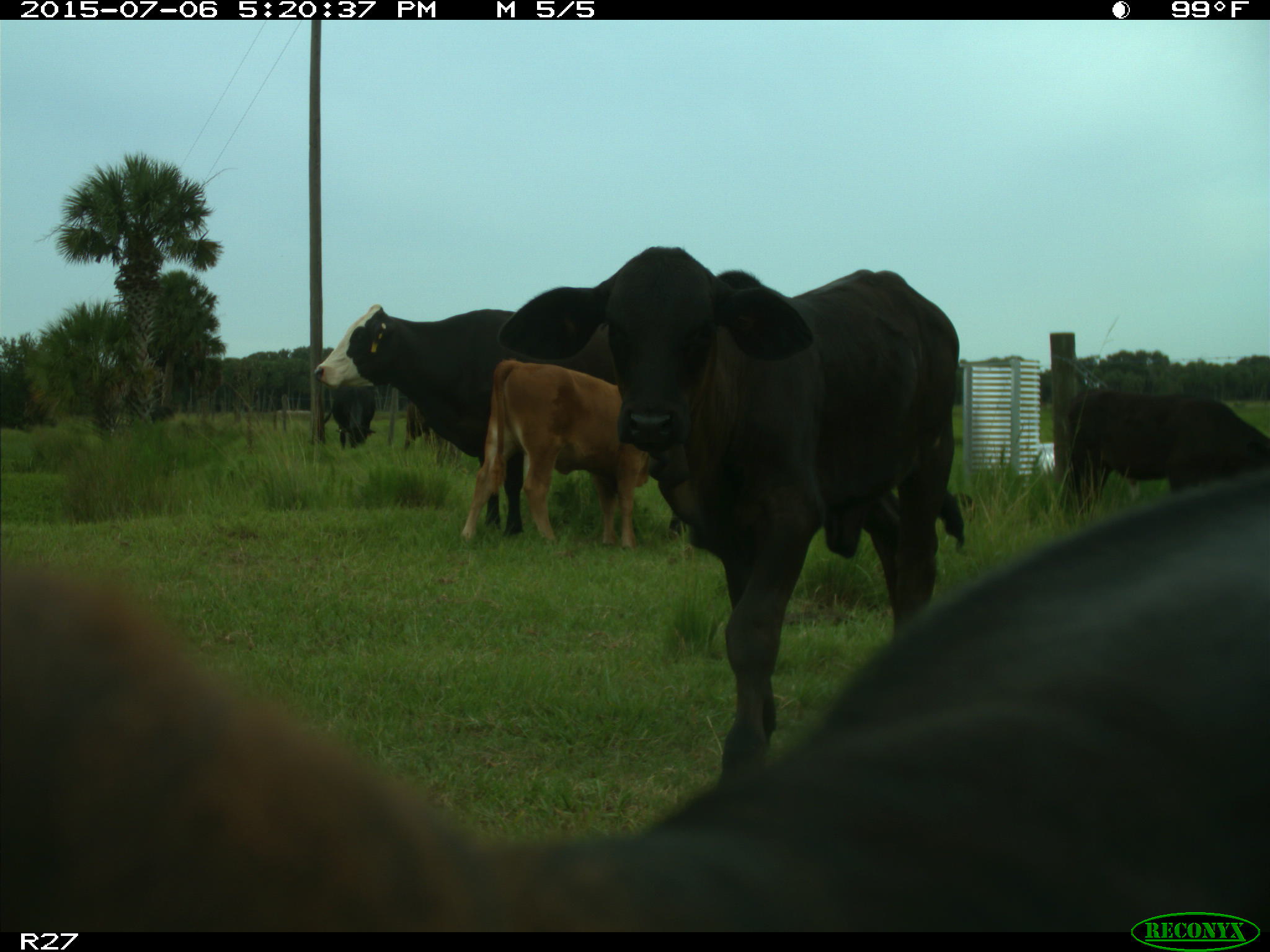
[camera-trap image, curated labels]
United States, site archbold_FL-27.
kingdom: Animalia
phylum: Chordata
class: Mammalia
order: Artiodactyla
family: Bovidae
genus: Bos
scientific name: Bos taurus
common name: domestic cow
Bos taurus (domestic cow).